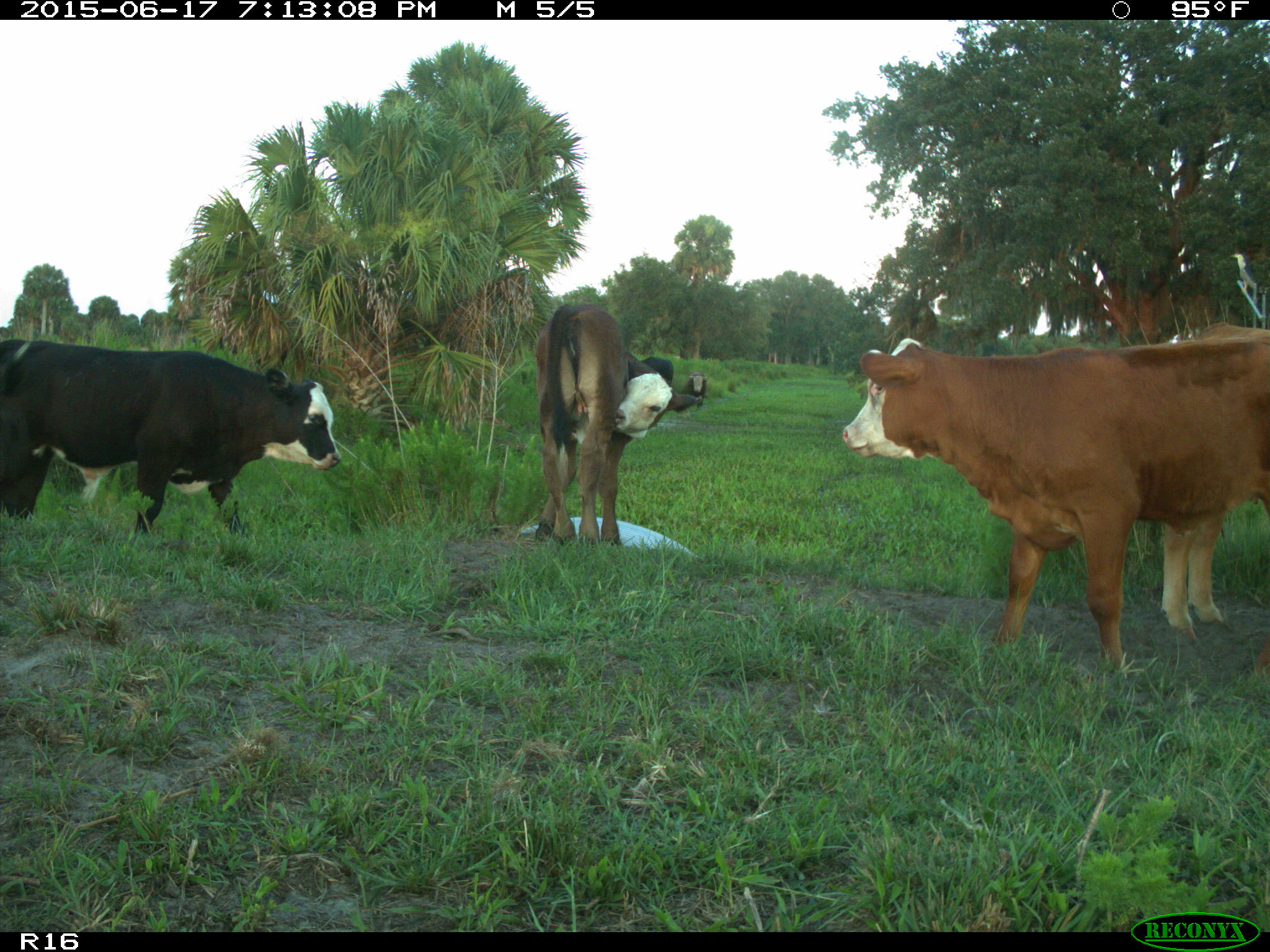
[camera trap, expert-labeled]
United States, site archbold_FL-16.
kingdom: Animalia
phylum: Chordata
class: Mammalia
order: Artiodactyla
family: Bovidae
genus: Bos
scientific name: Bos taurus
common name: domestic cow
Bos taurus (domestic cow).